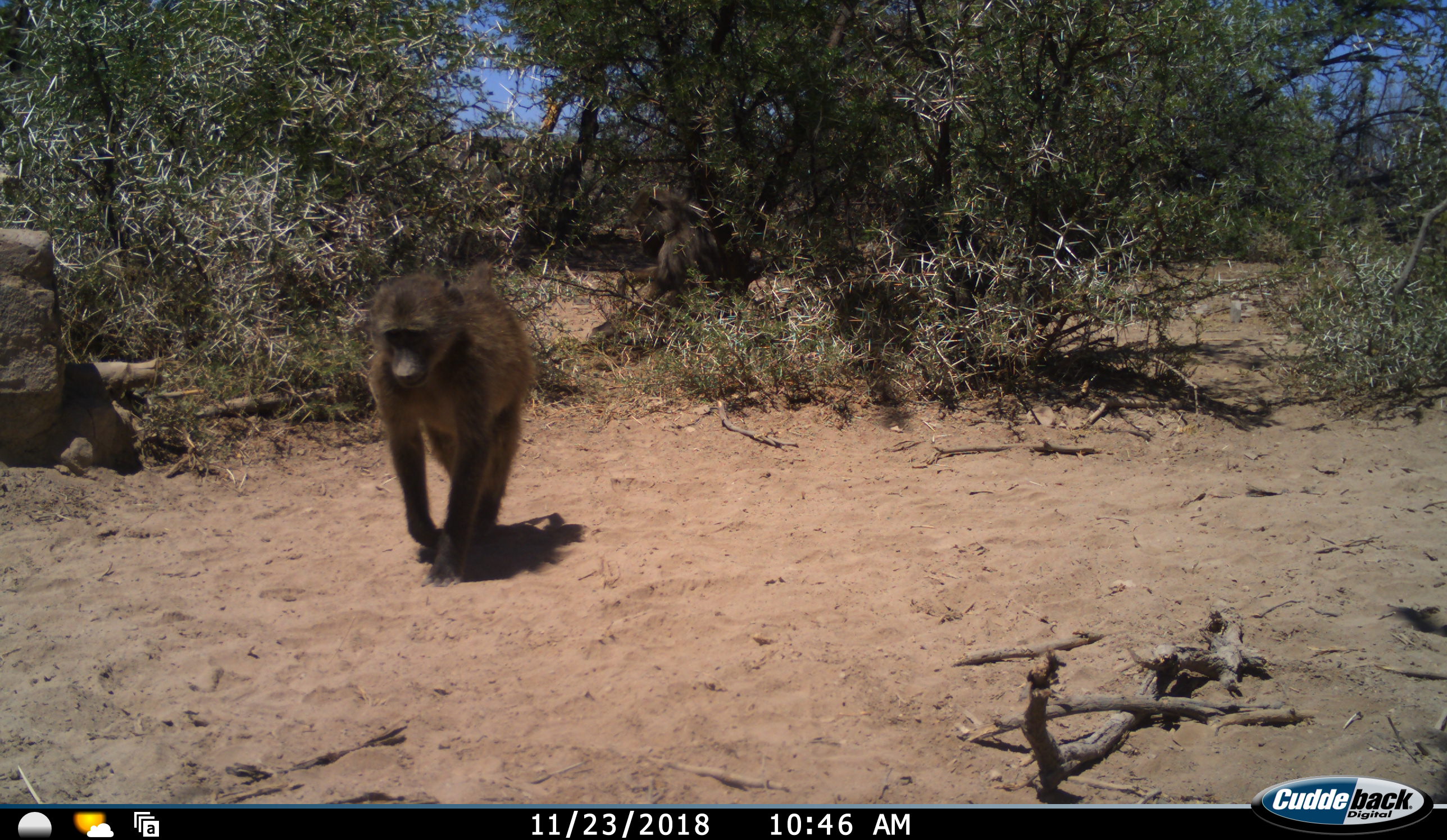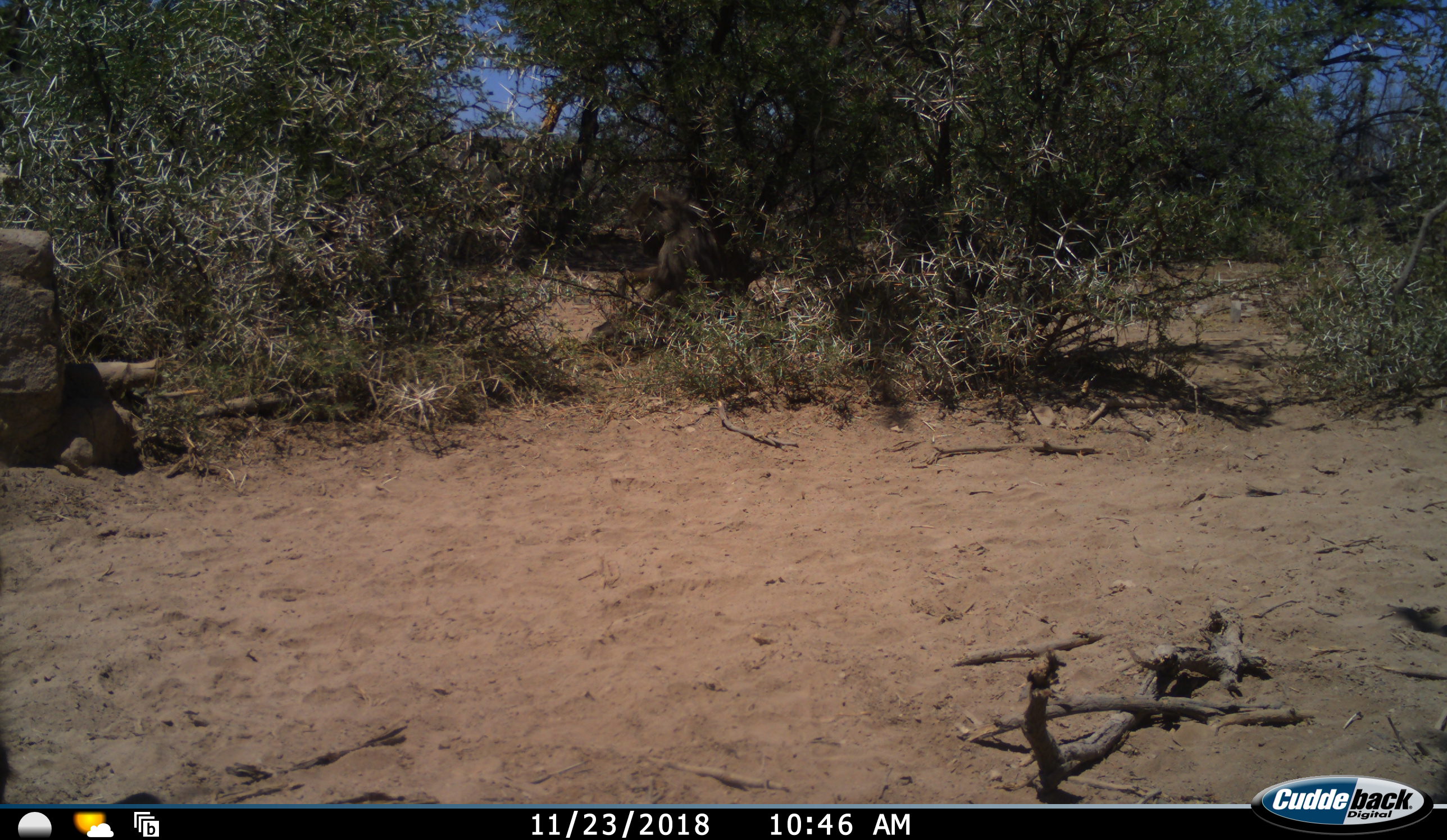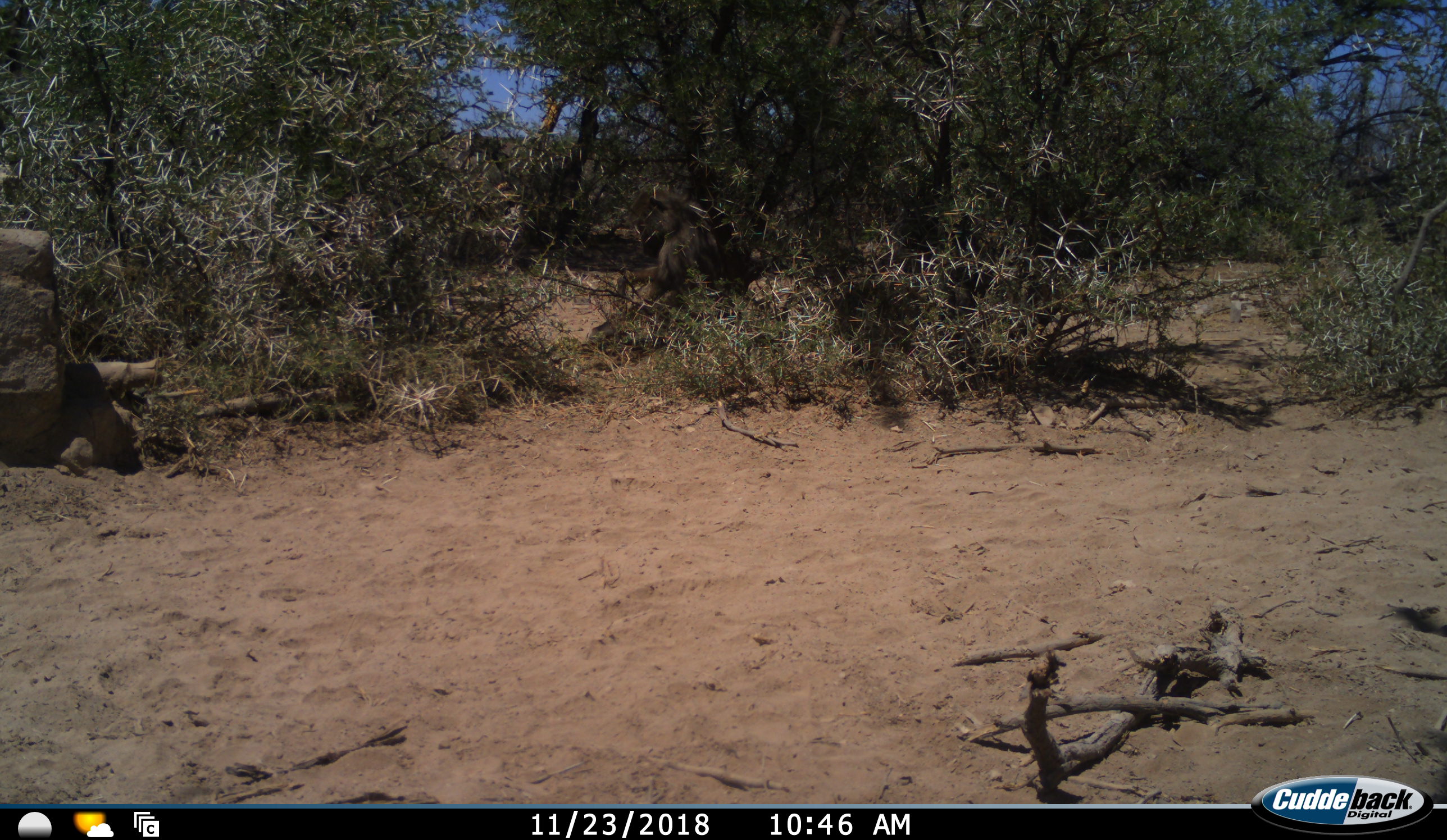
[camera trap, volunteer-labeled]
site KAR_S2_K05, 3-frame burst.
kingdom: Animalia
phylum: Chordata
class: Mammalia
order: Primates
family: Cercopithecidae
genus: Papio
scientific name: Papio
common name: baboon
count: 1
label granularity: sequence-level